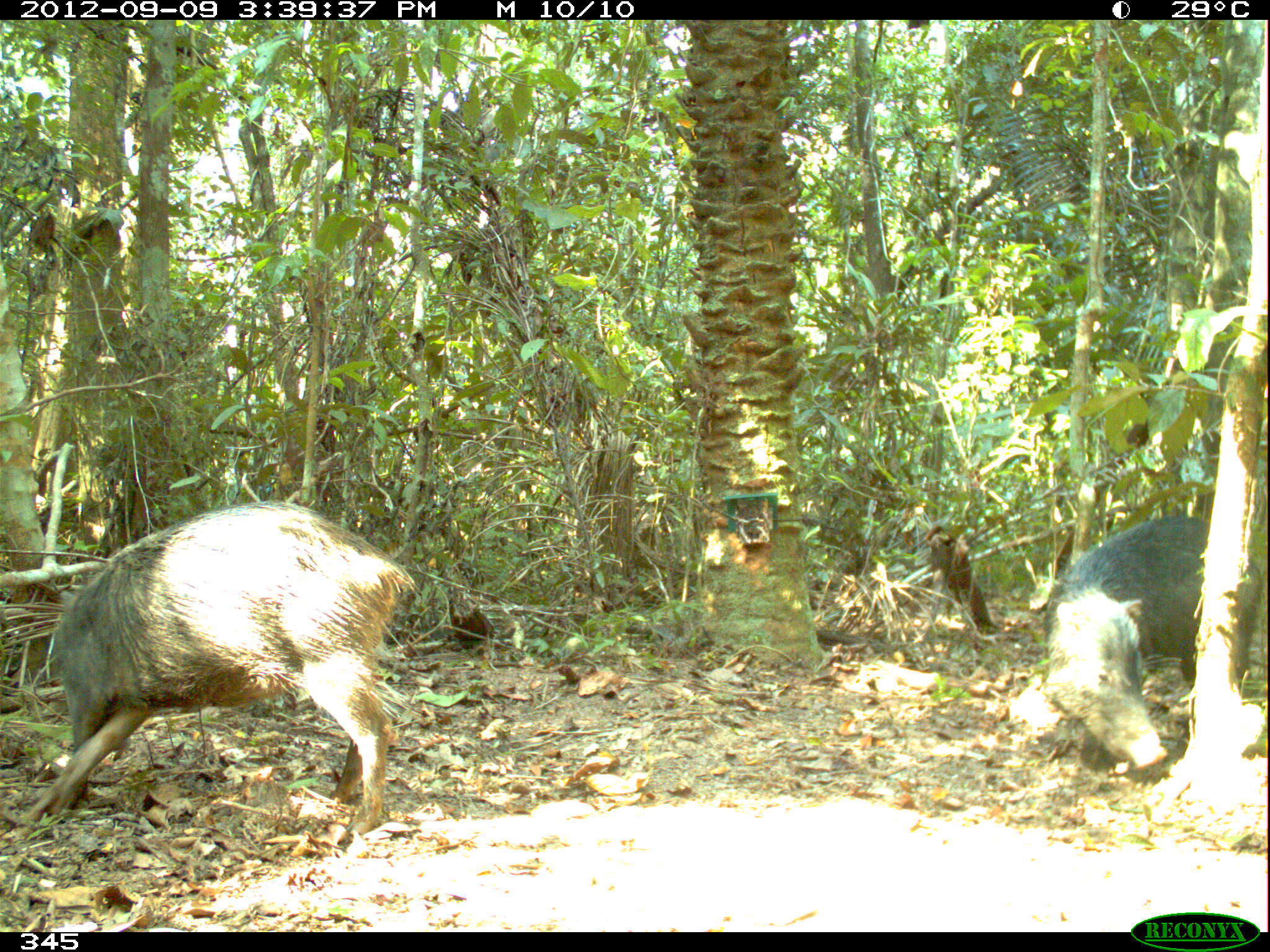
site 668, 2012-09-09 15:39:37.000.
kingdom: Animalia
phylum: Chordata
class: Mammalia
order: Artiodactyla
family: Tayassuidae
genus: Tayassu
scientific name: Tayassu pecari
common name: white-lipped peccary